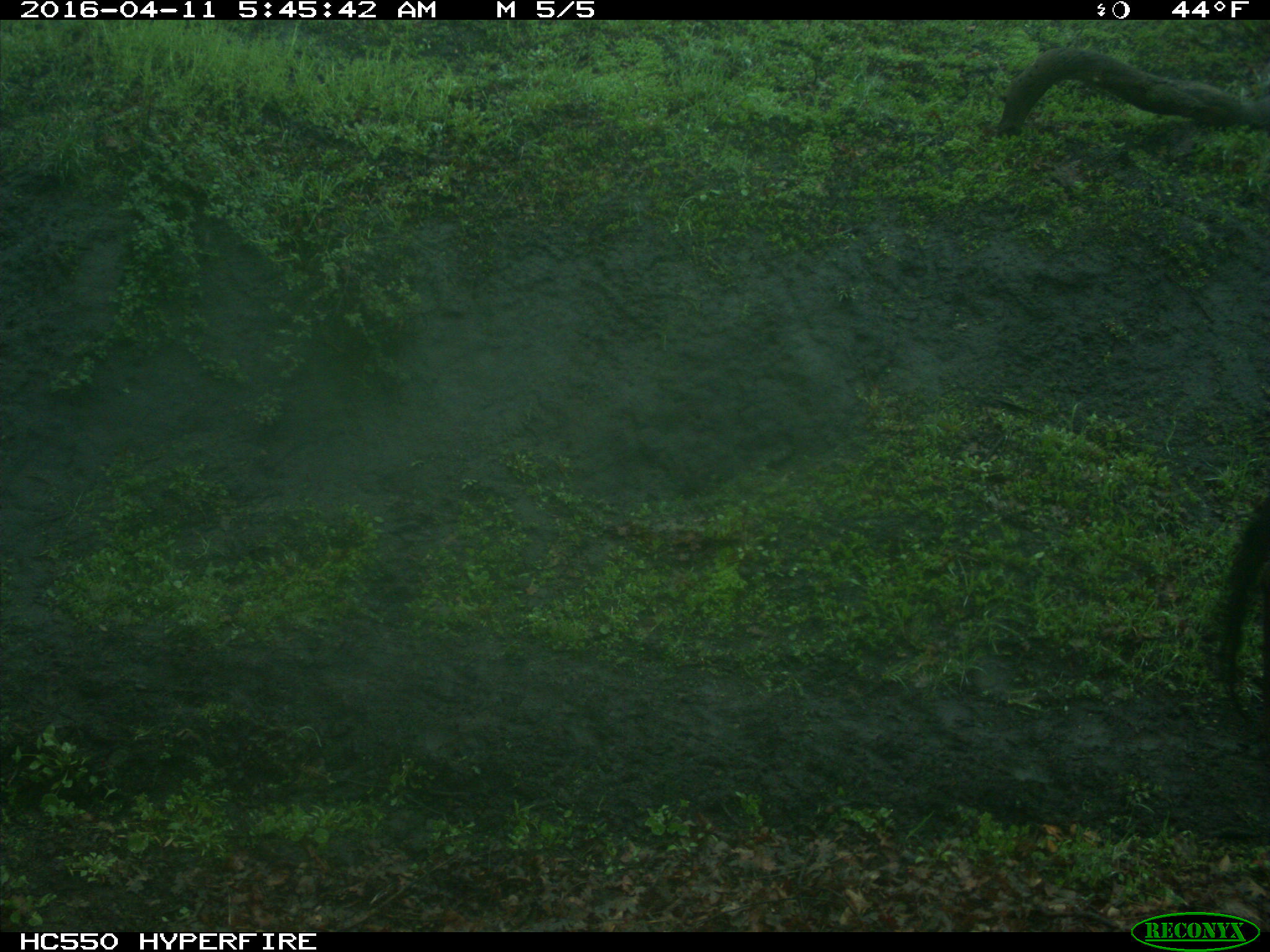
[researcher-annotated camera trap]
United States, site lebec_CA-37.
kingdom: Animalia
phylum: Chordata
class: Mammalia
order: Artiodactyla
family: Bovidae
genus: Bos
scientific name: Bos taurus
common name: domestic cow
Bos taurus (domestic cow).